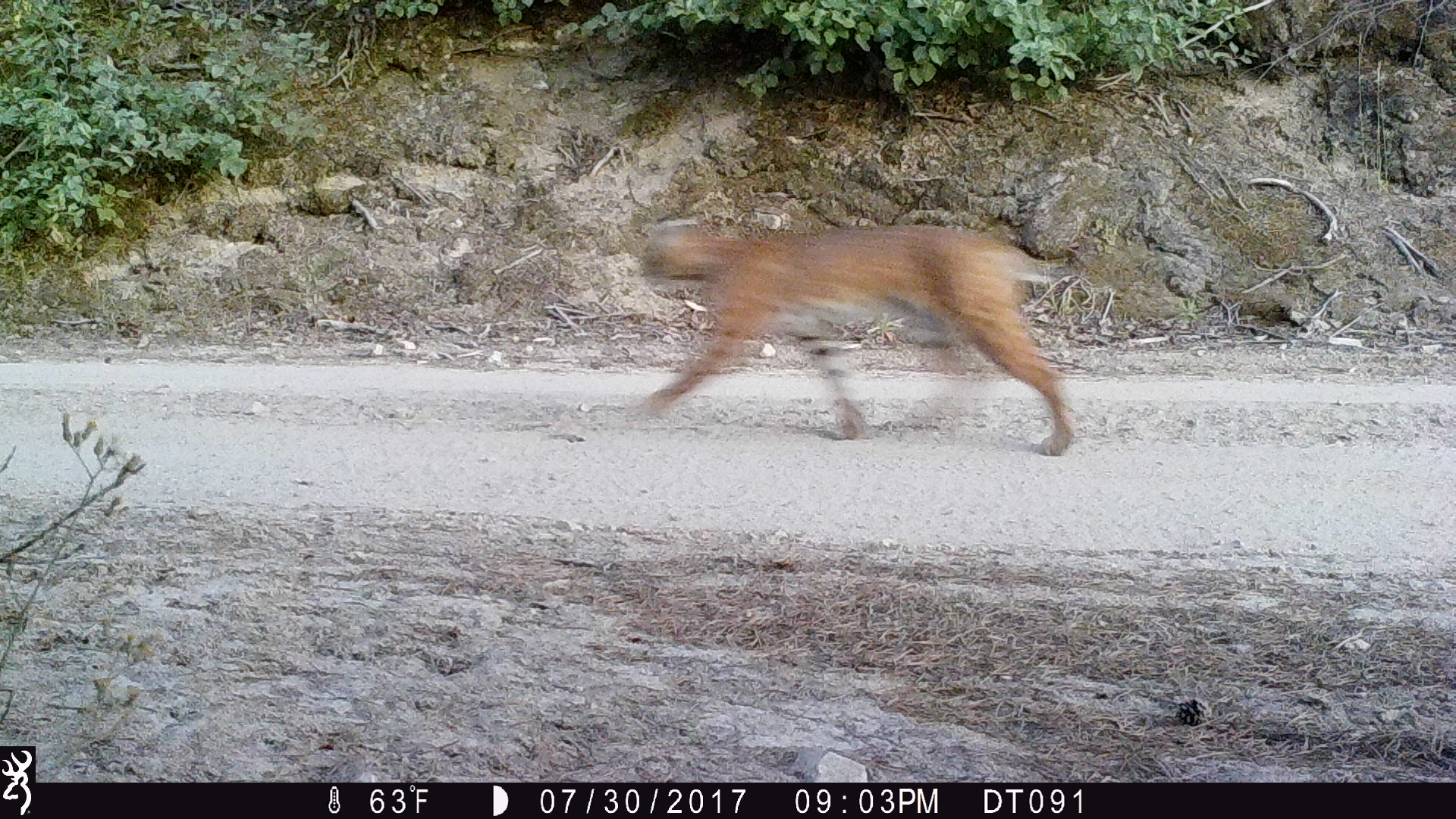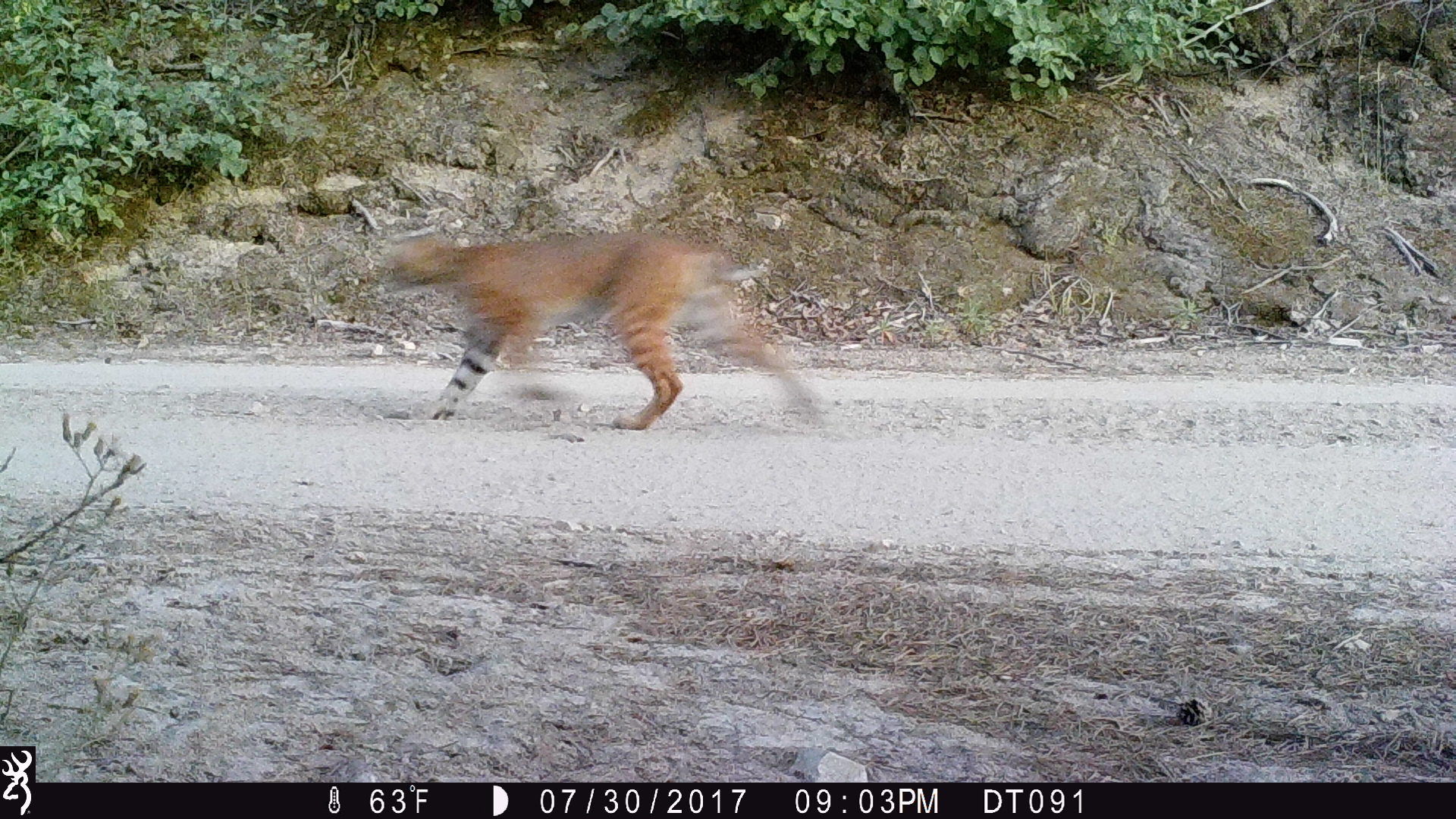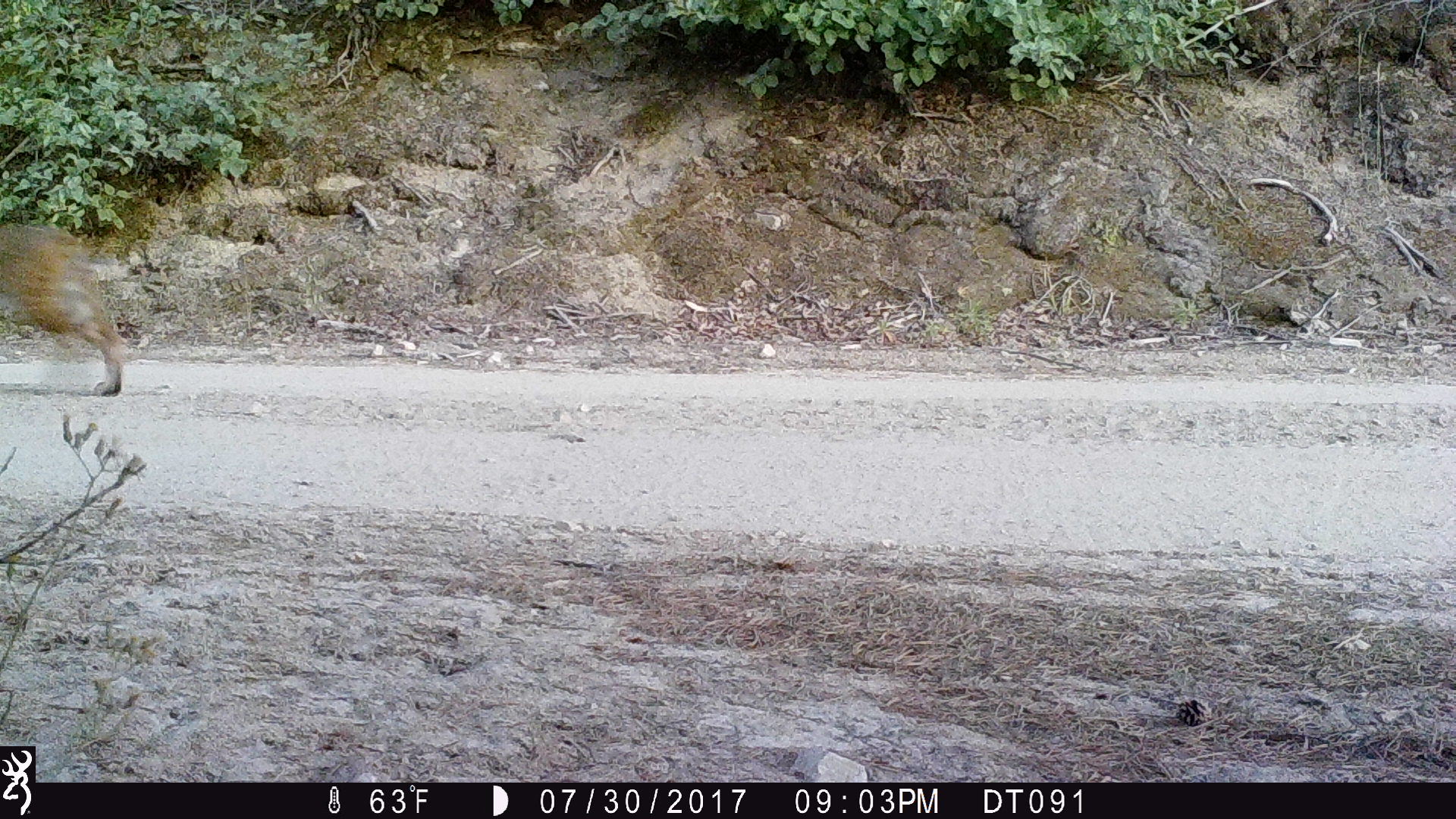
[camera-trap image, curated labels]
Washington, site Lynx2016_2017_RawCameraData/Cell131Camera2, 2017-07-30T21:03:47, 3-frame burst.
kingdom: Animalia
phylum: Chordata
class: Mammalia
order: Carnivora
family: Felidae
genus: Lynx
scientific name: Lynx rufus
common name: bobcat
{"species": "Lynx rufus (bobcat)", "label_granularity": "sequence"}